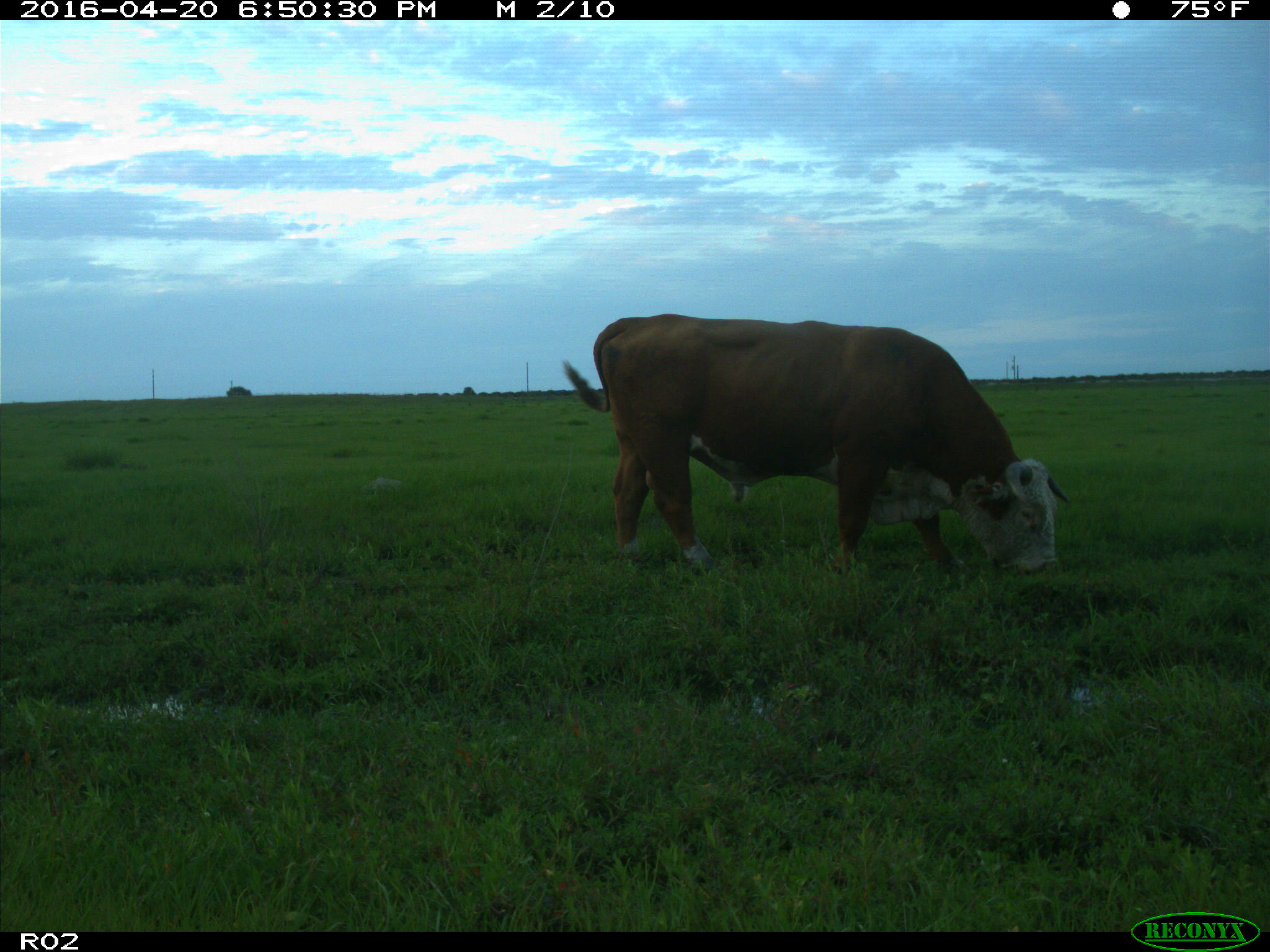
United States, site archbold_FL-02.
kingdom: Animalia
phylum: Chordata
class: Mammalia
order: Artiodactyla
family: Bovidae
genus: Bos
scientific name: Bos taurus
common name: domestic cow